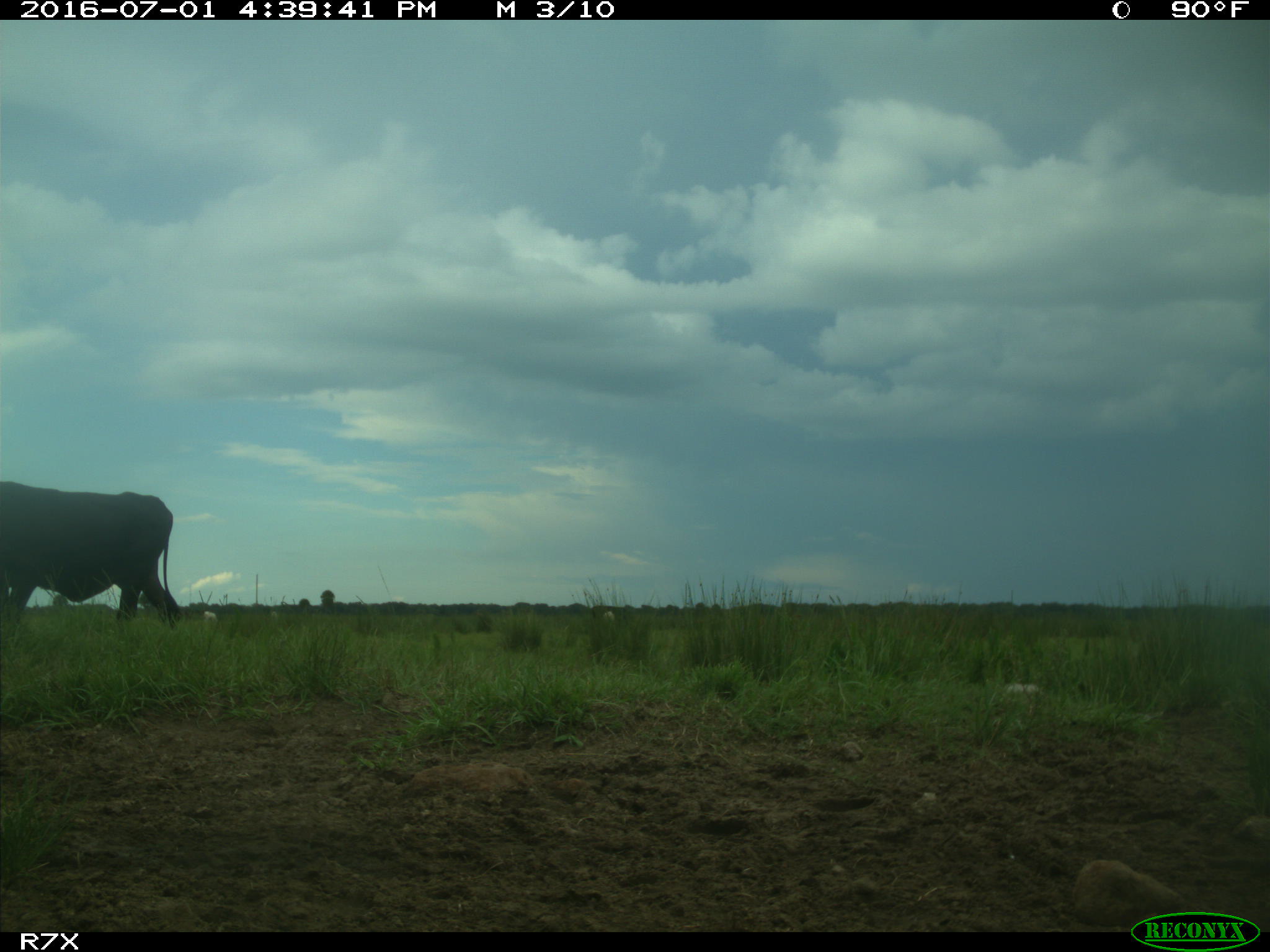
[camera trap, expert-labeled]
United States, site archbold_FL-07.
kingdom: Animalia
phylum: Chordata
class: Mammalia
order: Artiodactyla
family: Bovidae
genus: Bos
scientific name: Bos taurus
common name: domestic cow